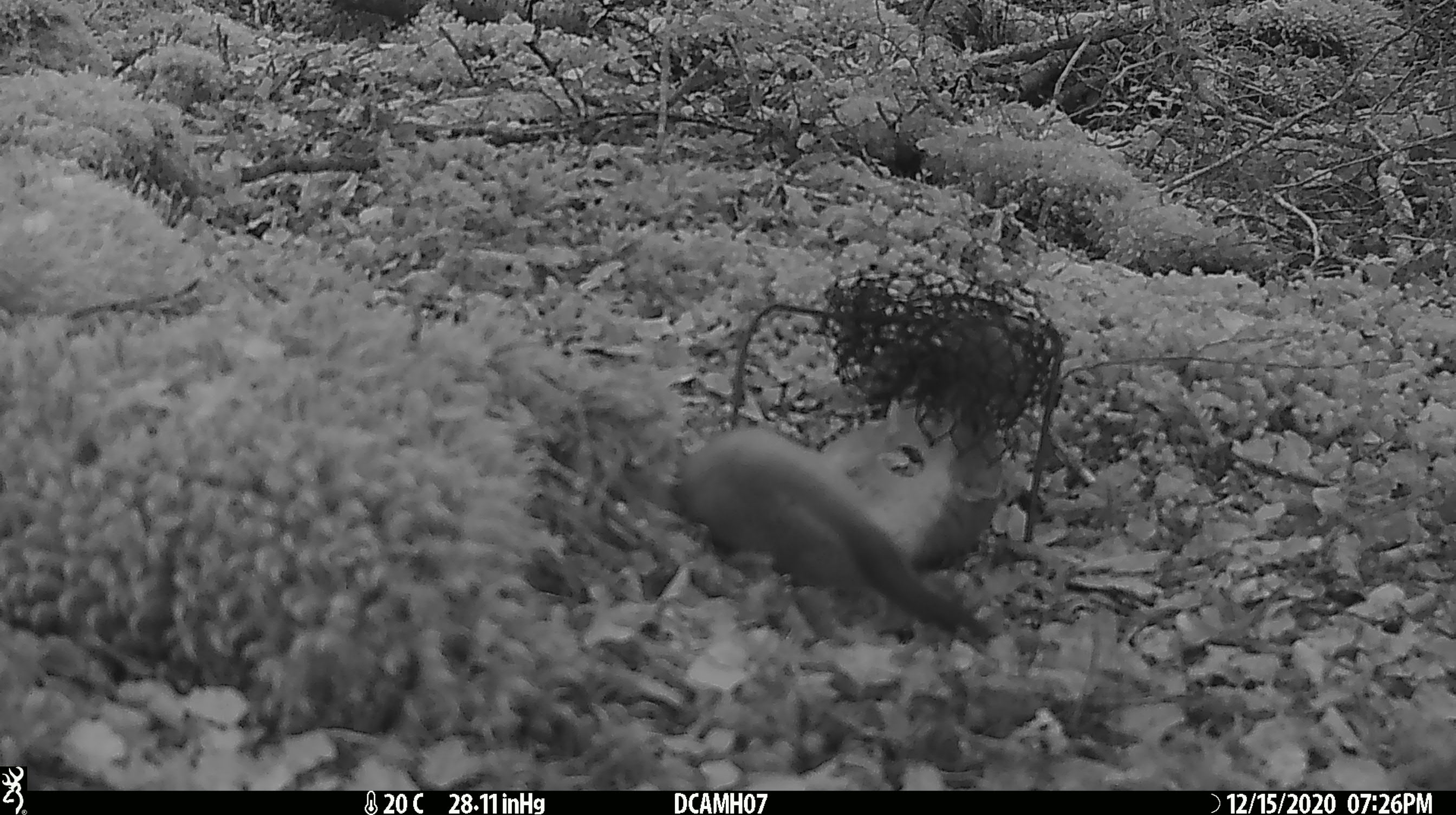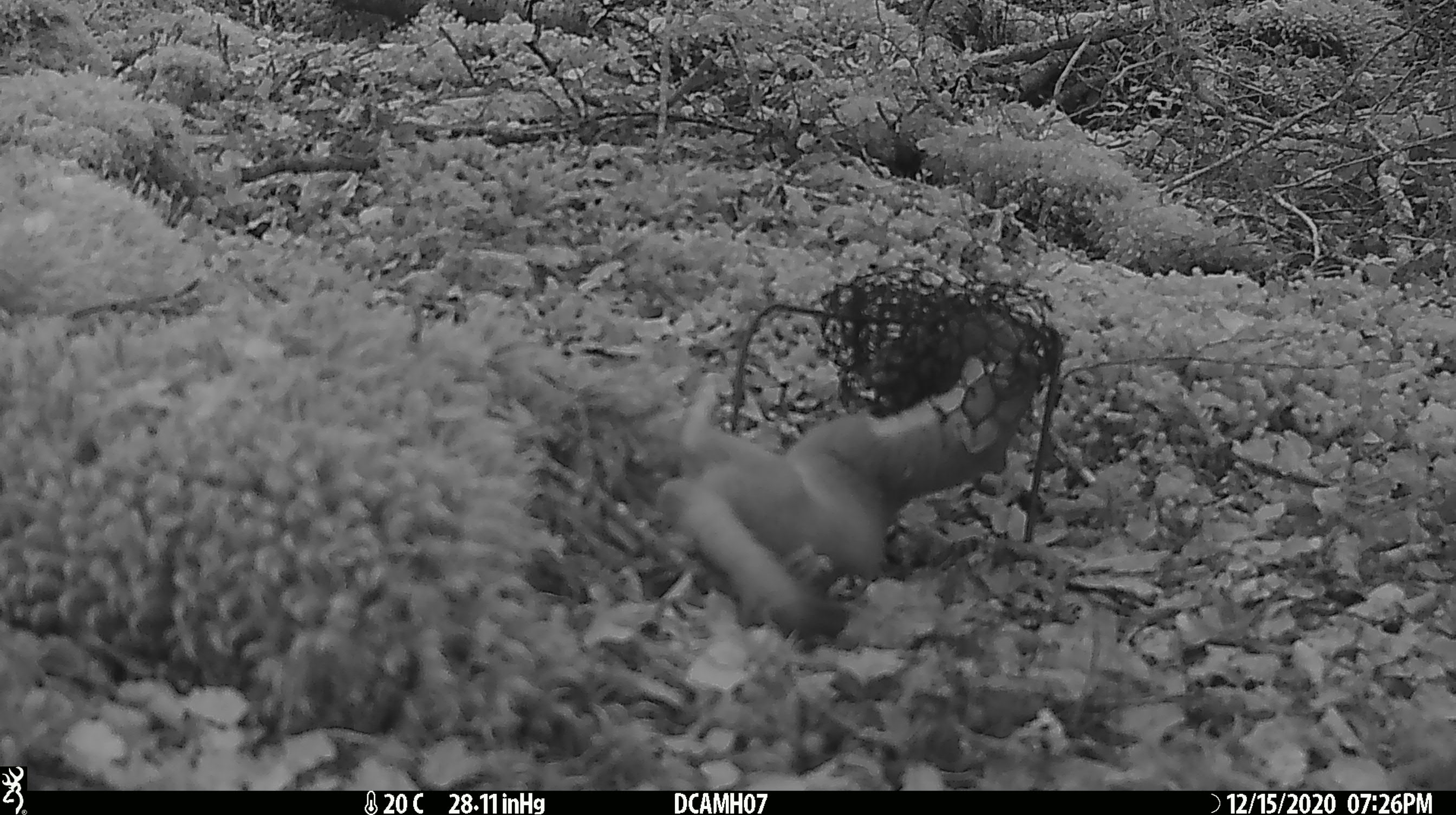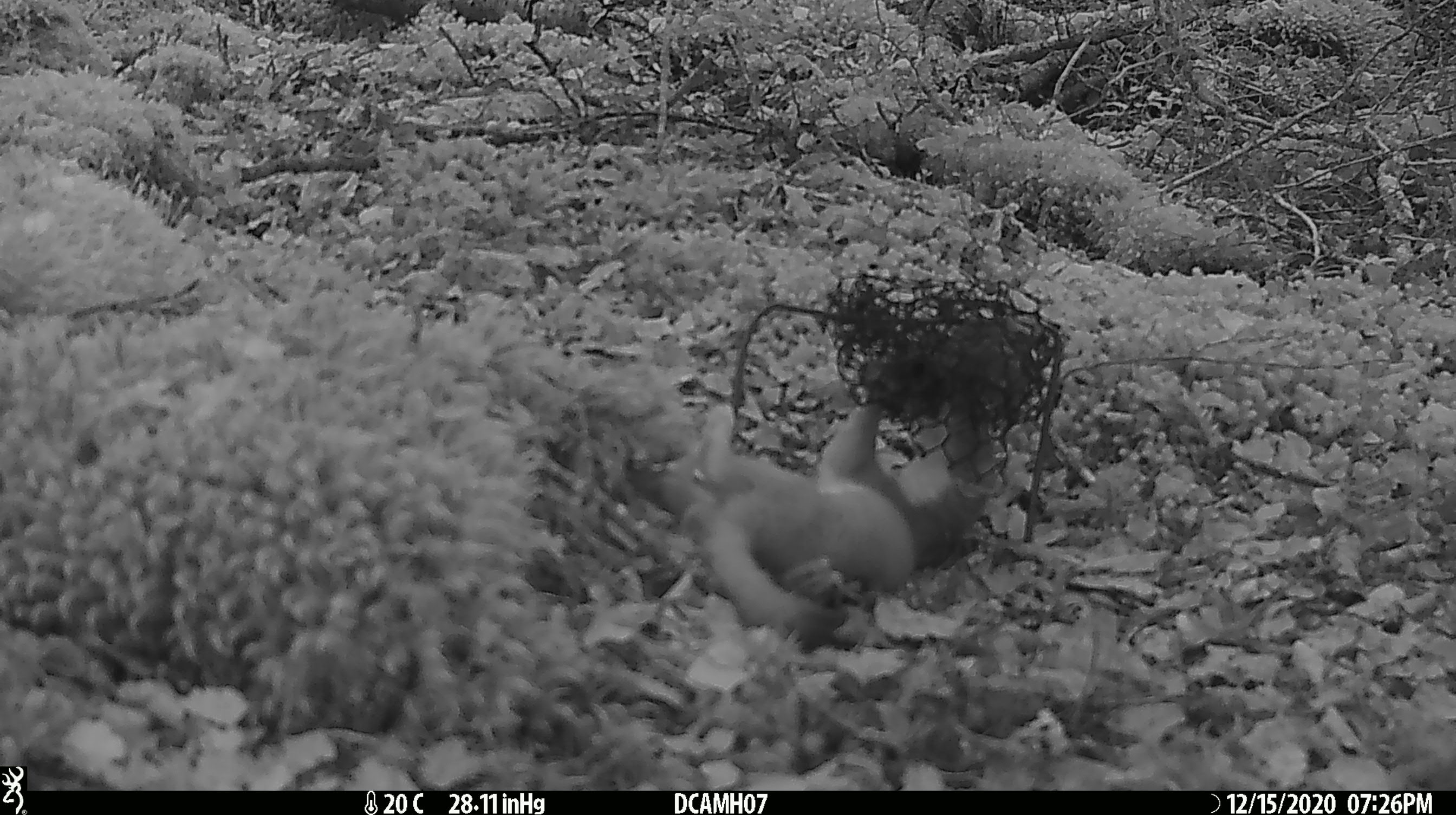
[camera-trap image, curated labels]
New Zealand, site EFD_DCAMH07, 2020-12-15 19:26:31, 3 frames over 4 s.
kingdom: Animalia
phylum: Chordata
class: Mammalia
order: Carnivora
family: Mustelidae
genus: Mustela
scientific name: Mustela erminea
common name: stoat